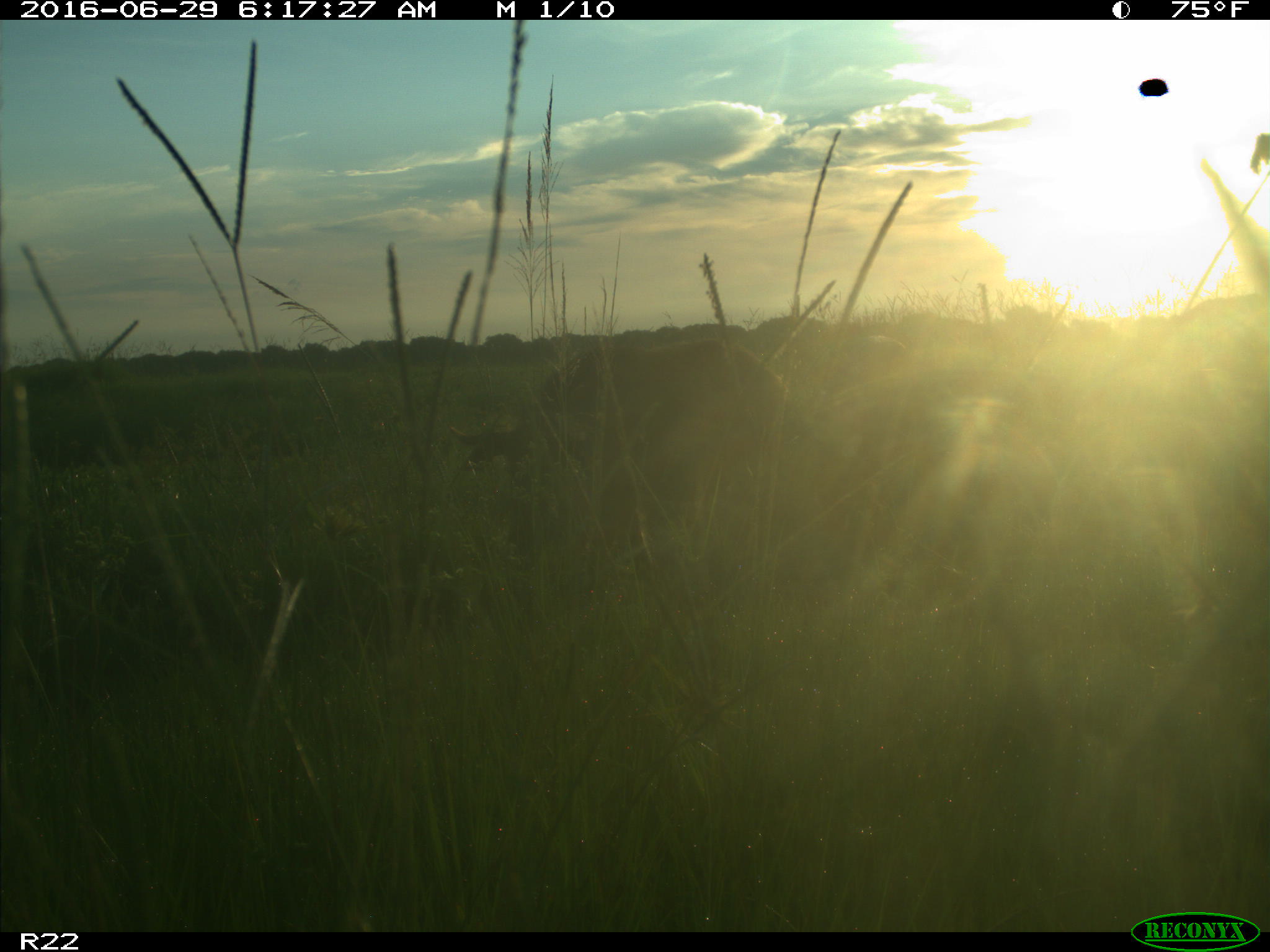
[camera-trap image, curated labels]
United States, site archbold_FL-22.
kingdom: Animalia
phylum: Chordata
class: Mammalia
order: Artiodactyla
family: Suidae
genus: Sus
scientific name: Sus scrofa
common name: wild boar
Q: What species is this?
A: Sus scrofa (wild boar).